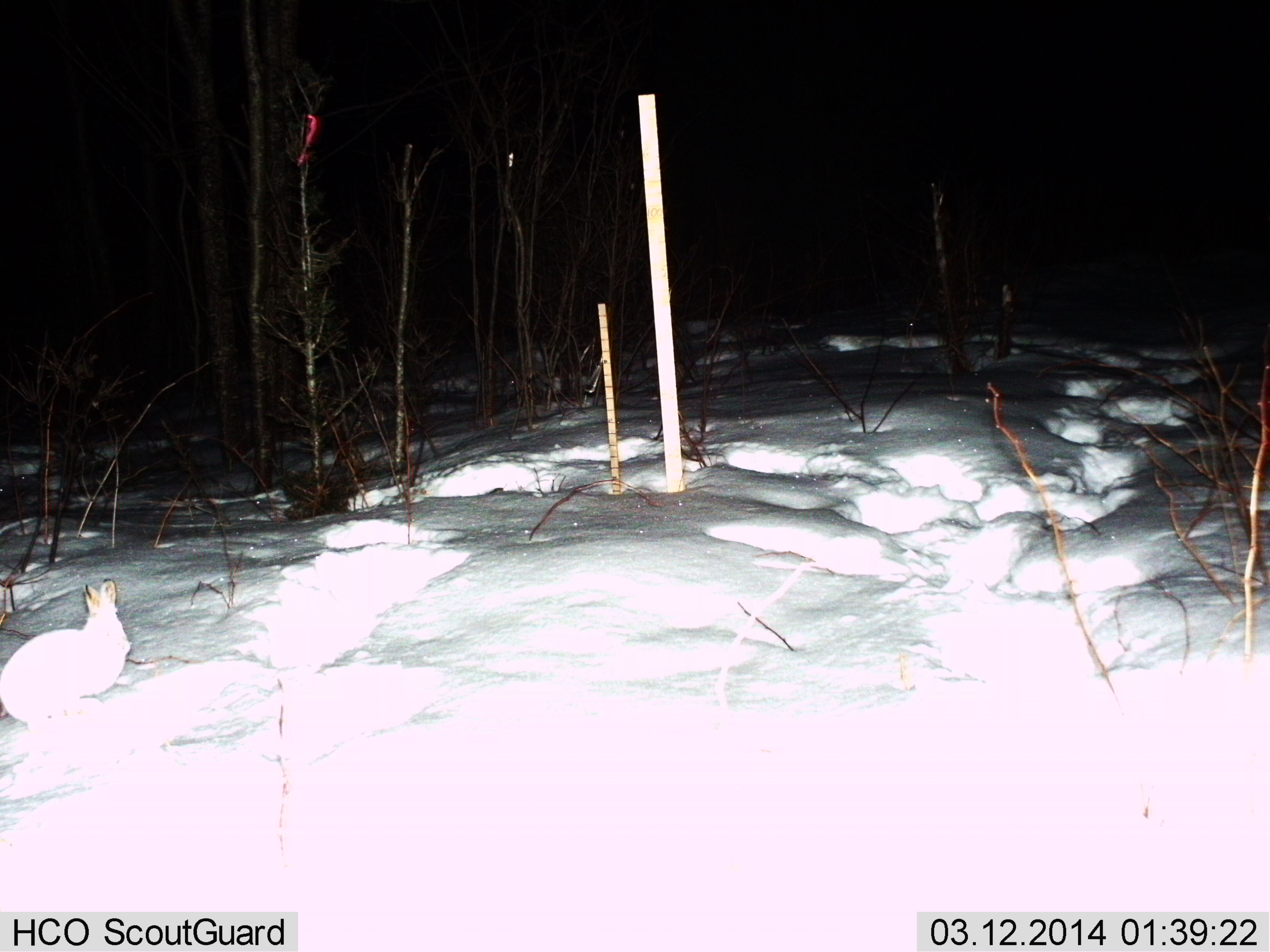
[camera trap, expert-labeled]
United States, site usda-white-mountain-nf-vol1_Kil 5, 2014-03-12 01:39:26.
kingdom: Animalia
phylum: Chordata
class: Mammalia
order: Lagomorpha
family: Leporidae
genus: Lepus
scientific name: Lepus americanus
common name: snowshoe hare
Snowshoe hare (Lepus americanus).